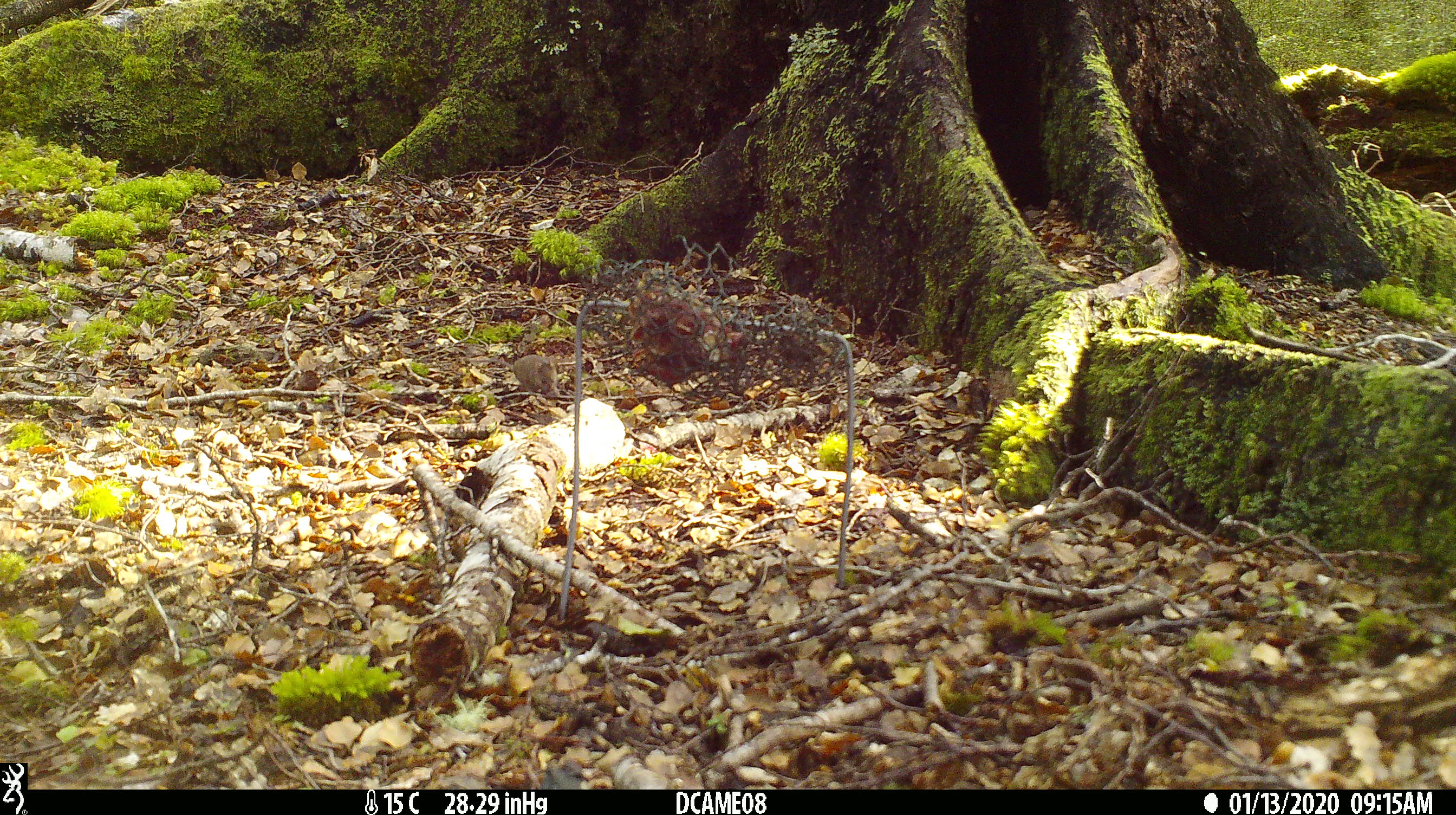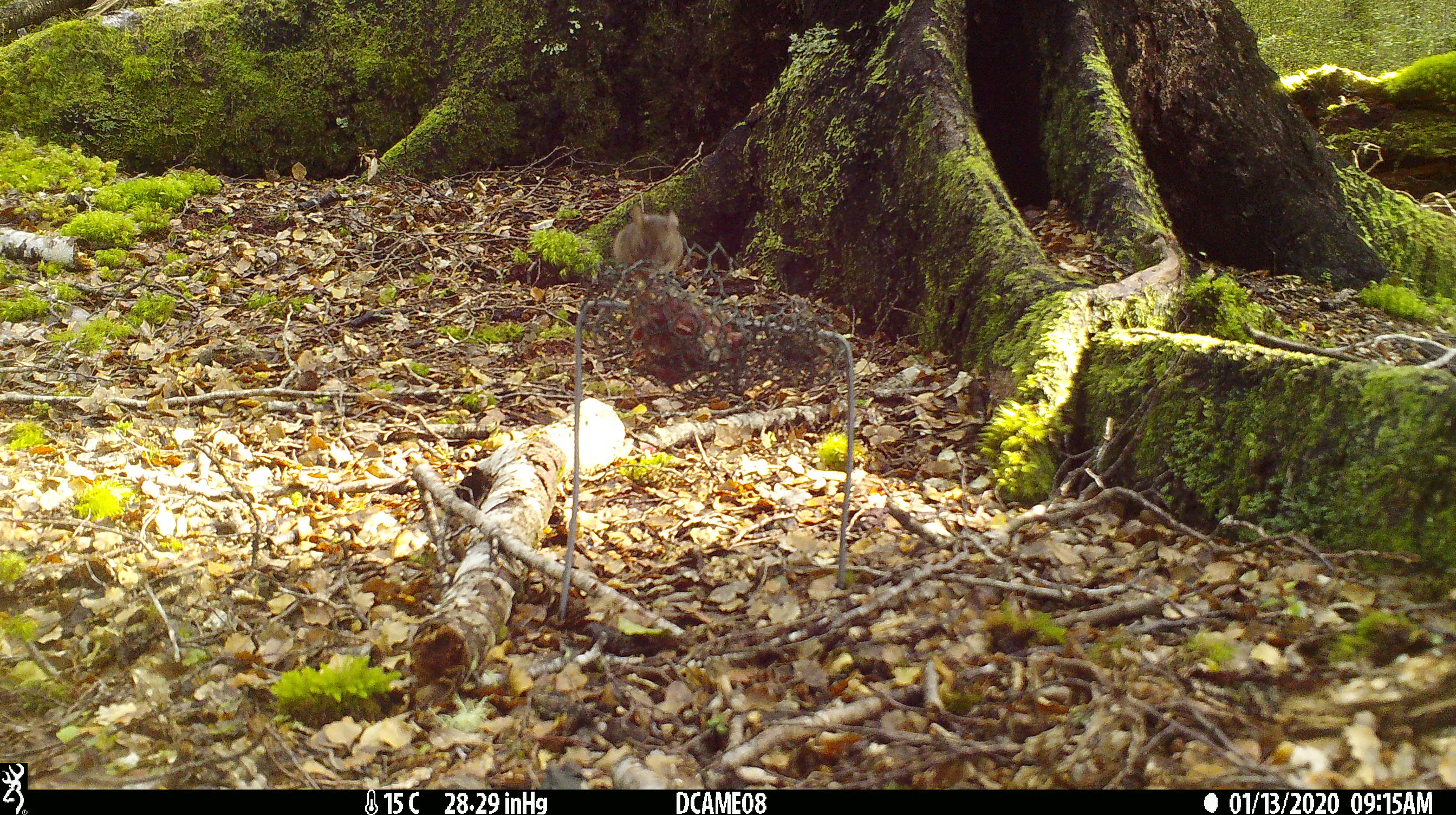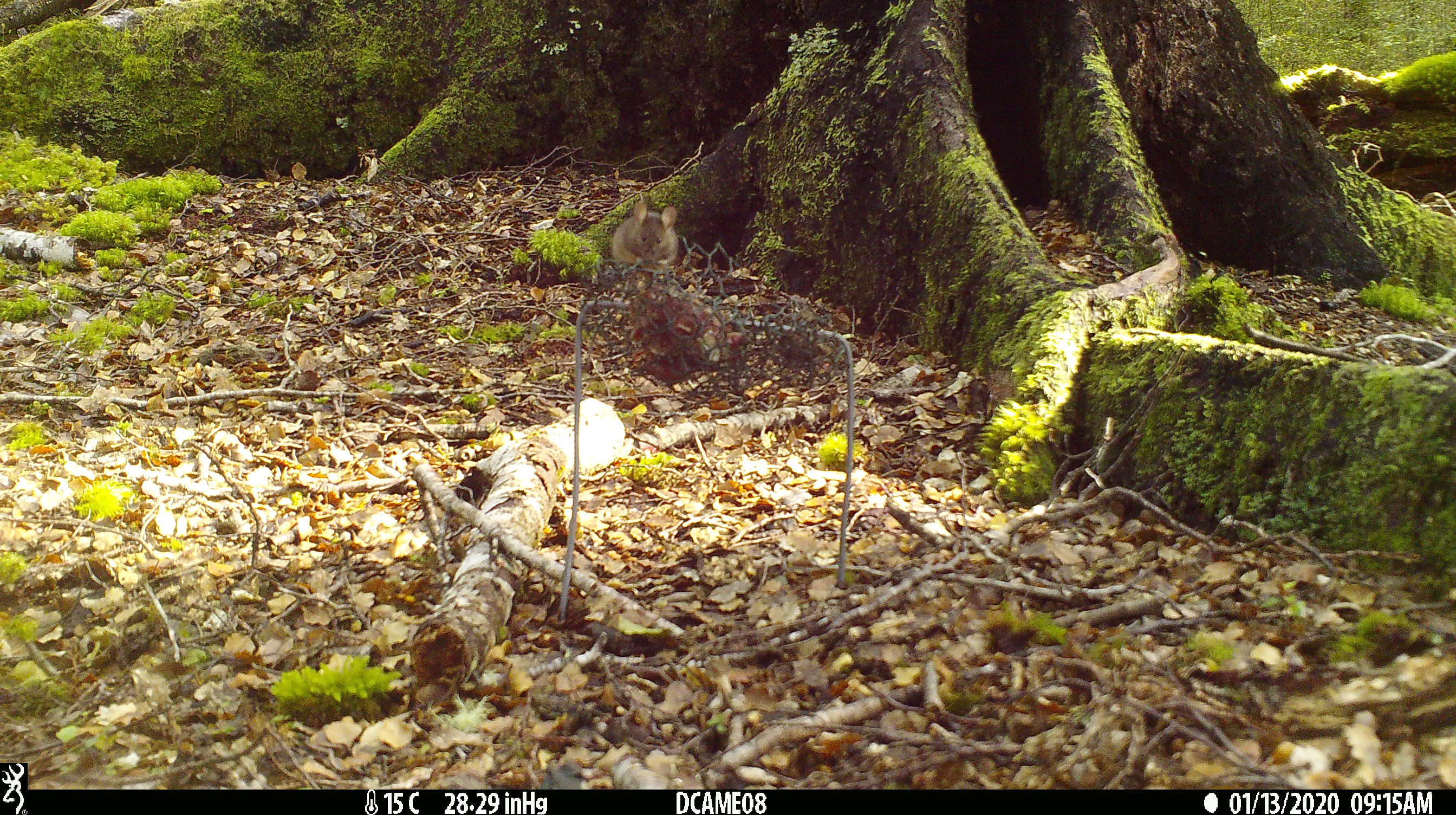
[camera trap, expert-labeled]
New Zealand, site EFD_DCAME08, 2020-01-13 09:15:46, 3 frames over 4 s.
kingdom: Animalia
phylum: Chordata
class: Mammalia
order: Rodentia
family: Muridae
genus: Mus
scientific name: Mus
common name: mouse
Mouse (Mus).